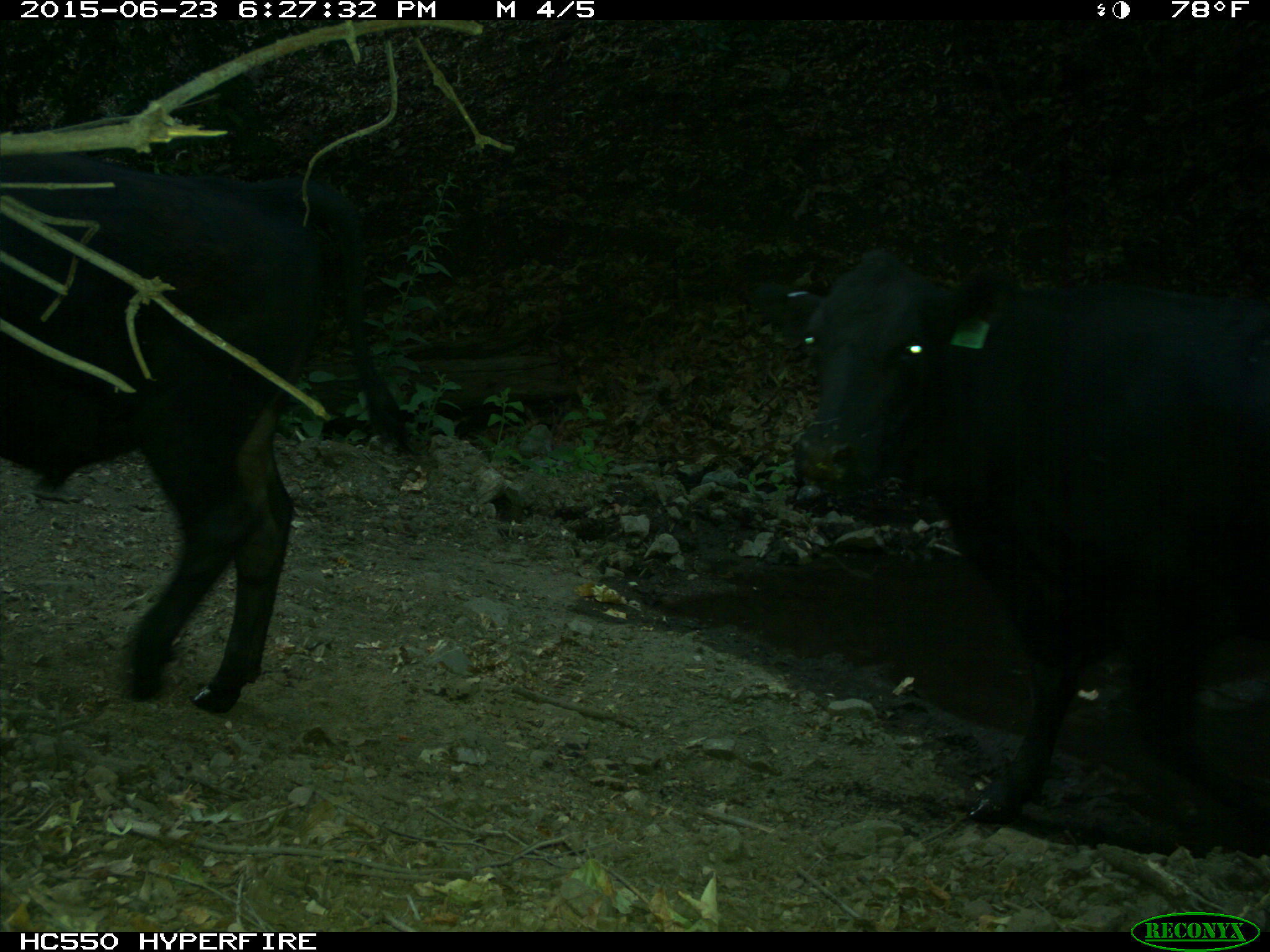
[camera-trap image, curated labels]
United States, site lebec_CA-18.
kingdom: Animalia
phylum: Chordata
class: Mammalia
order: Artiodactyla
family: Bovidae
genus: Bos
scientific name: Bos taurus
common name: domestic cow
Bos taurus (domestic cow).